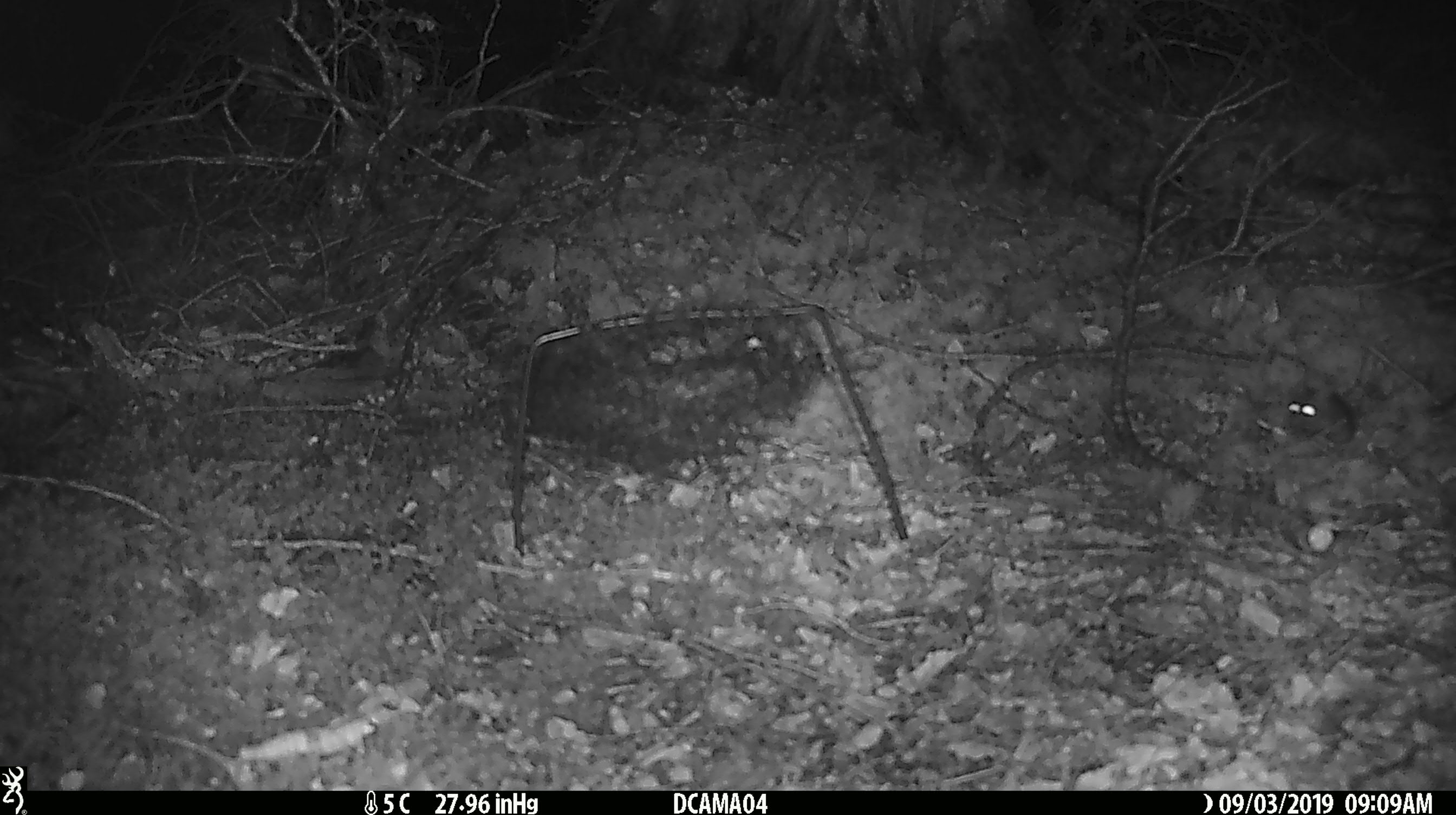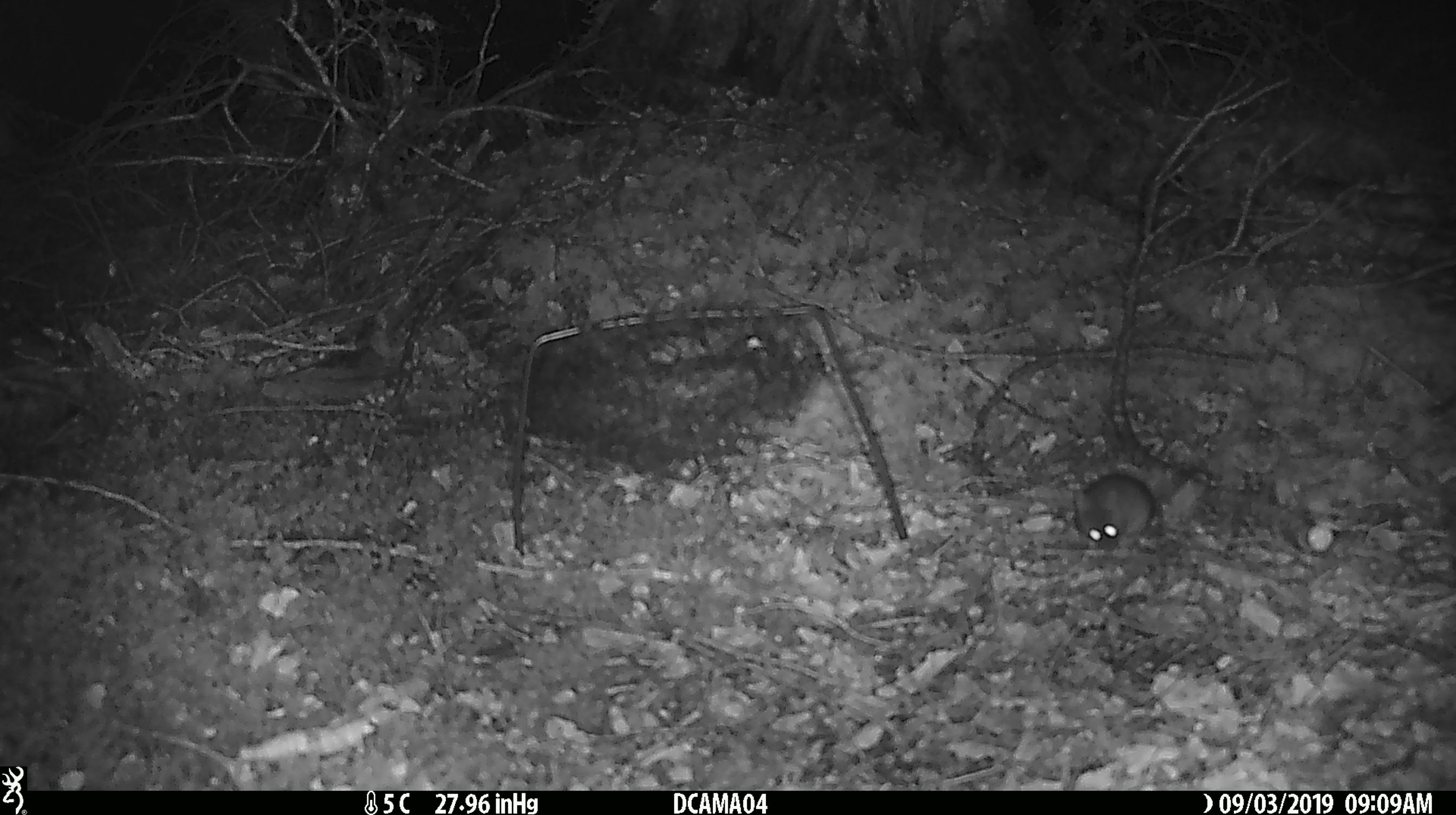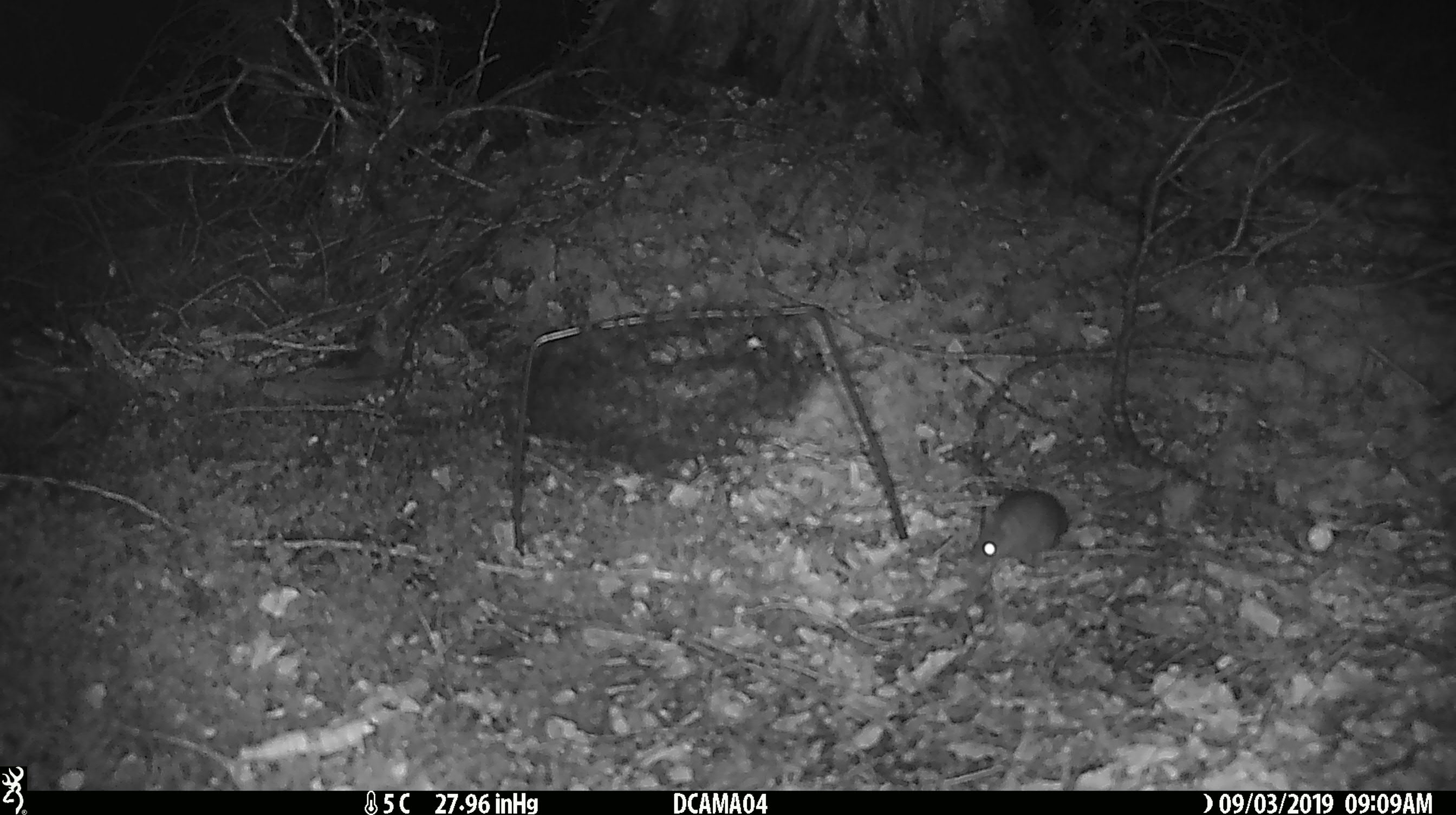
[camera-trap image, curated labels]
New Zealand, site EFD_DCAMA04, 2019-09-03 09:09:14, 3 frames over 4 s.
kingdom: Animalia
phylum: Chordata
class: Mammalia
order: Rodentia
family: Muridae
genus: Mus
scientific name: Mus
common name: mouse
Mouse (Mus).